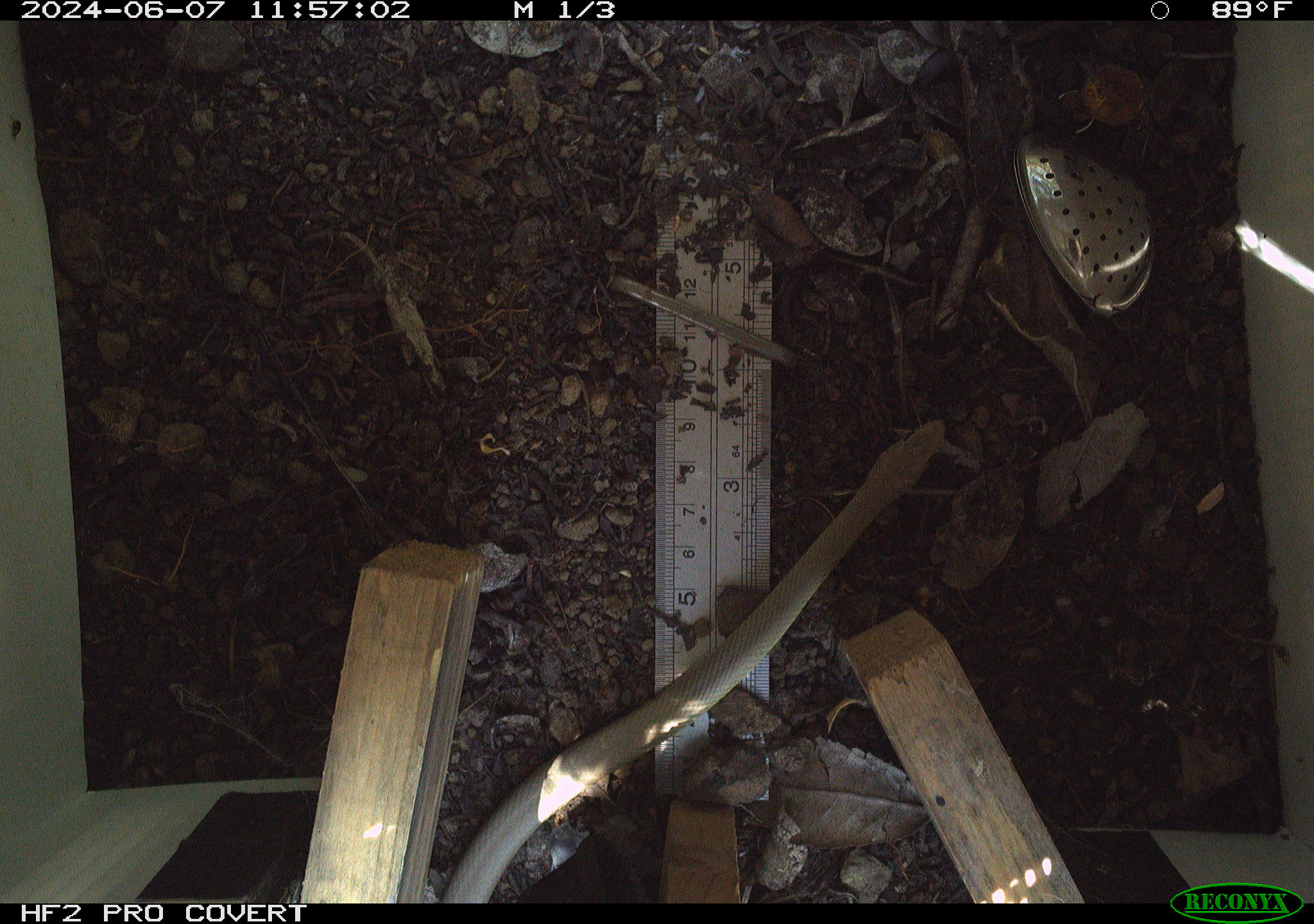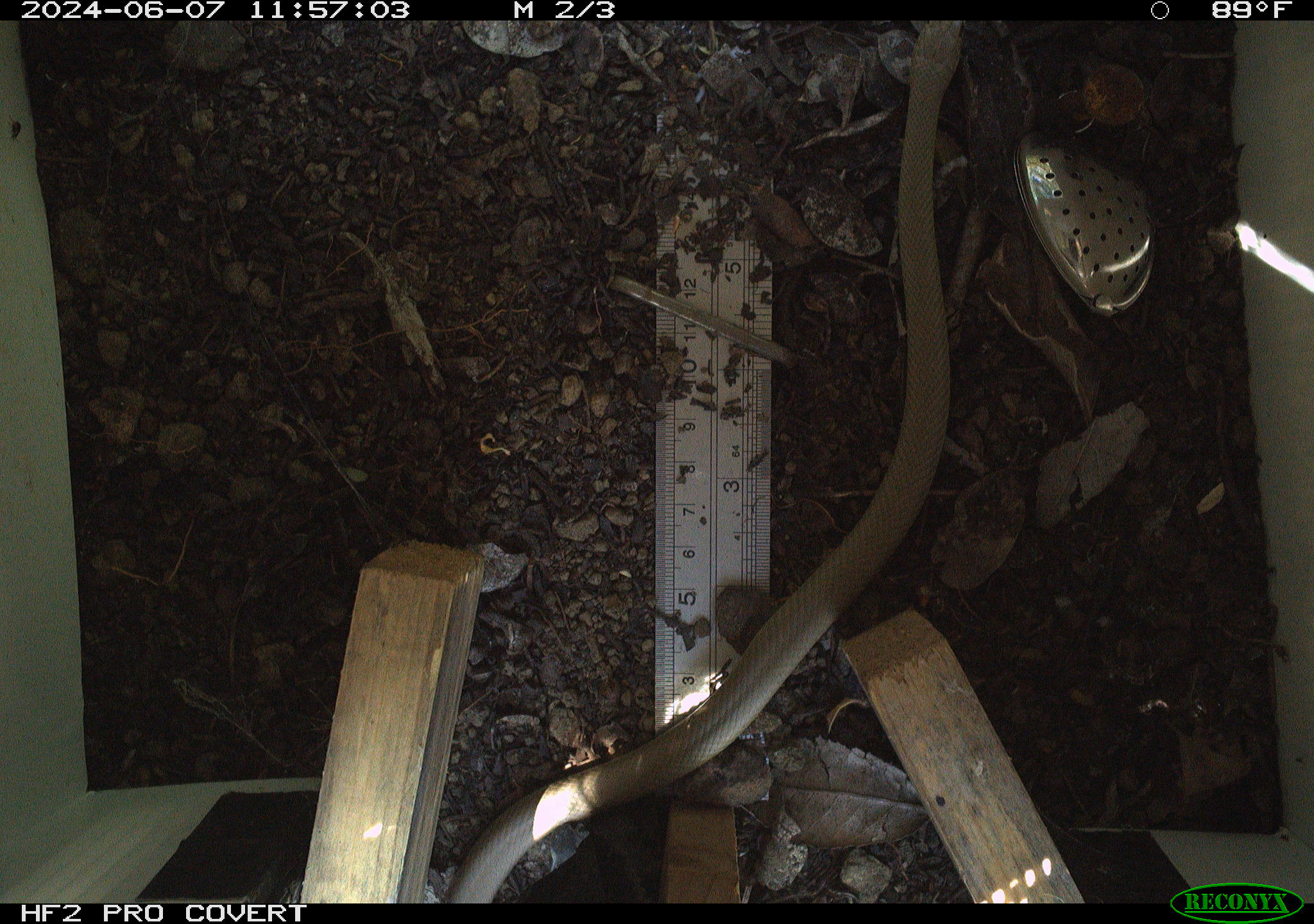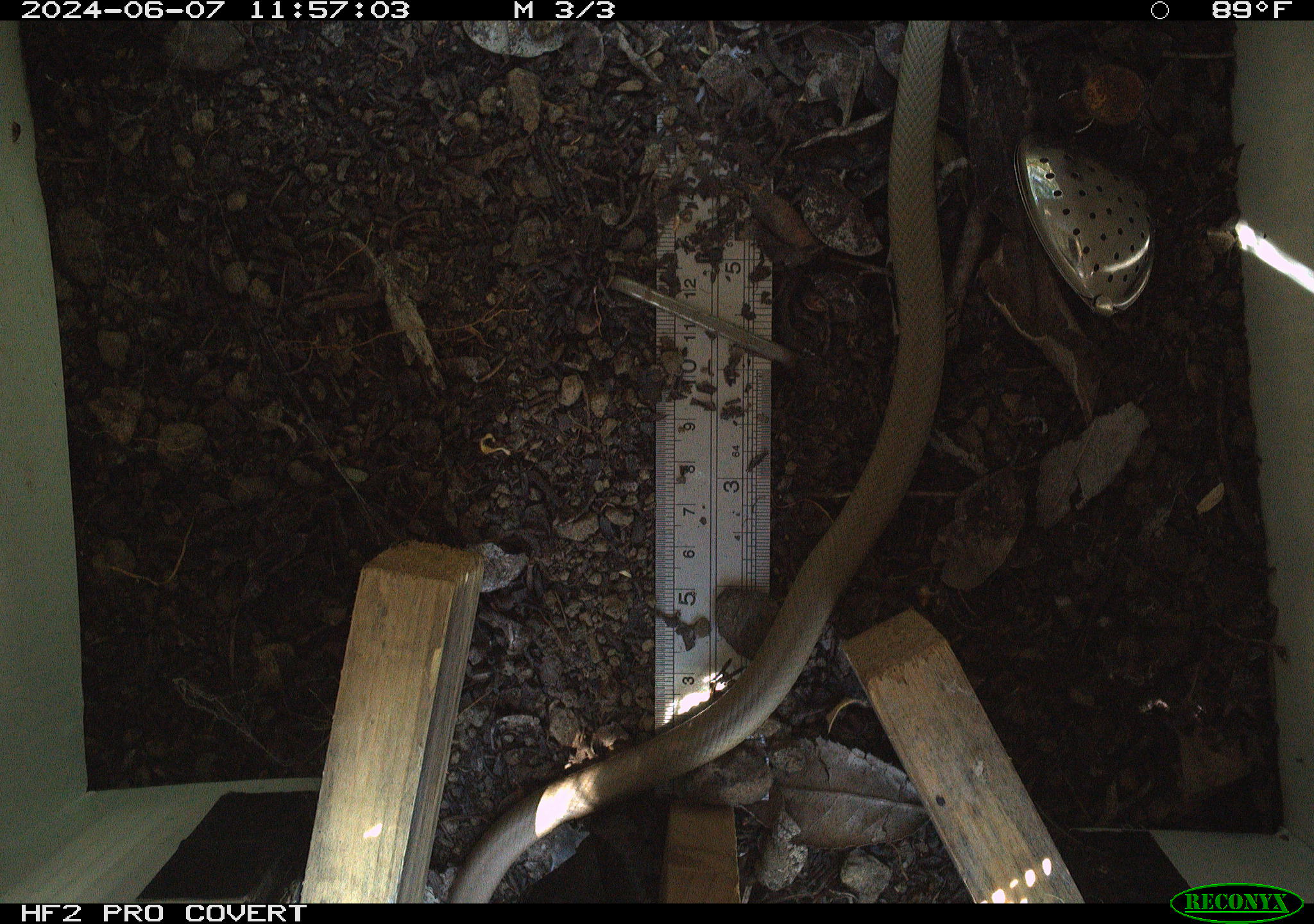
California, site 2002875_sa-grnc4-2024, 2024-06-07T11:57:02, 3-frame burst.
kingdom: Animalia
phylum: Chordata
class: Reptilia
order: Squamata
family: Colubridae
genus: Coluber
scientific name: Coluber constrictor mormon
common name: western yellow-bellied racer